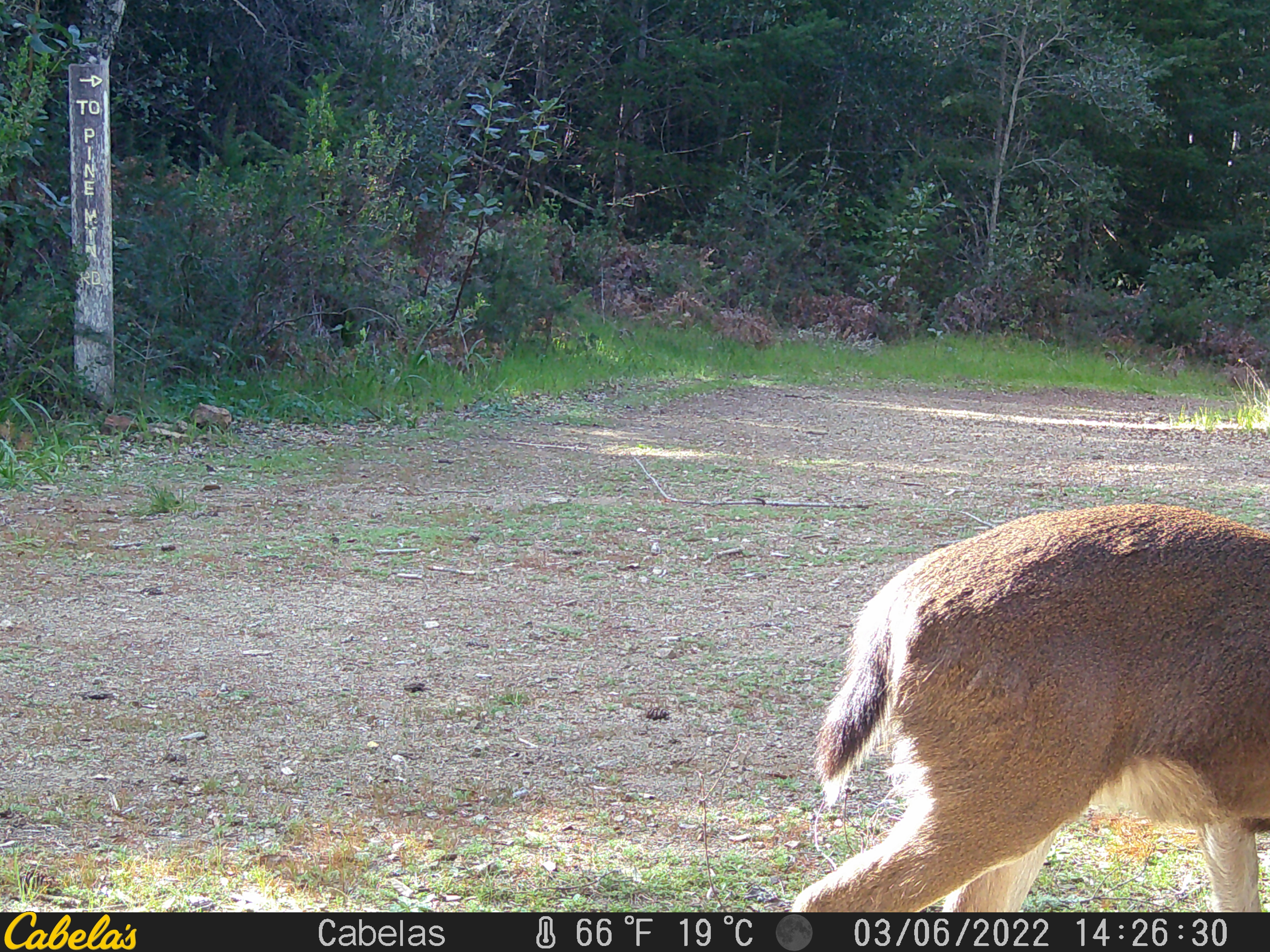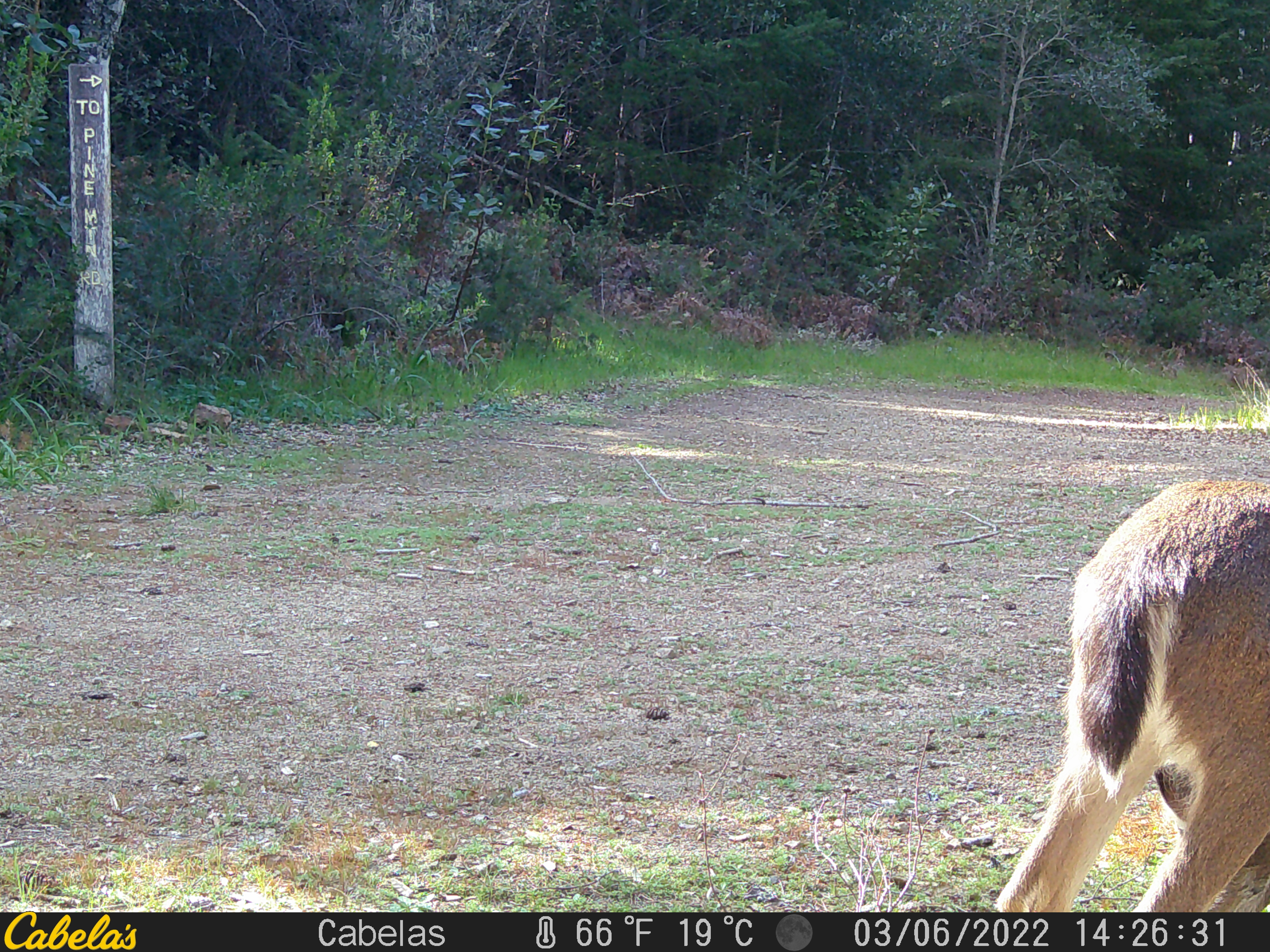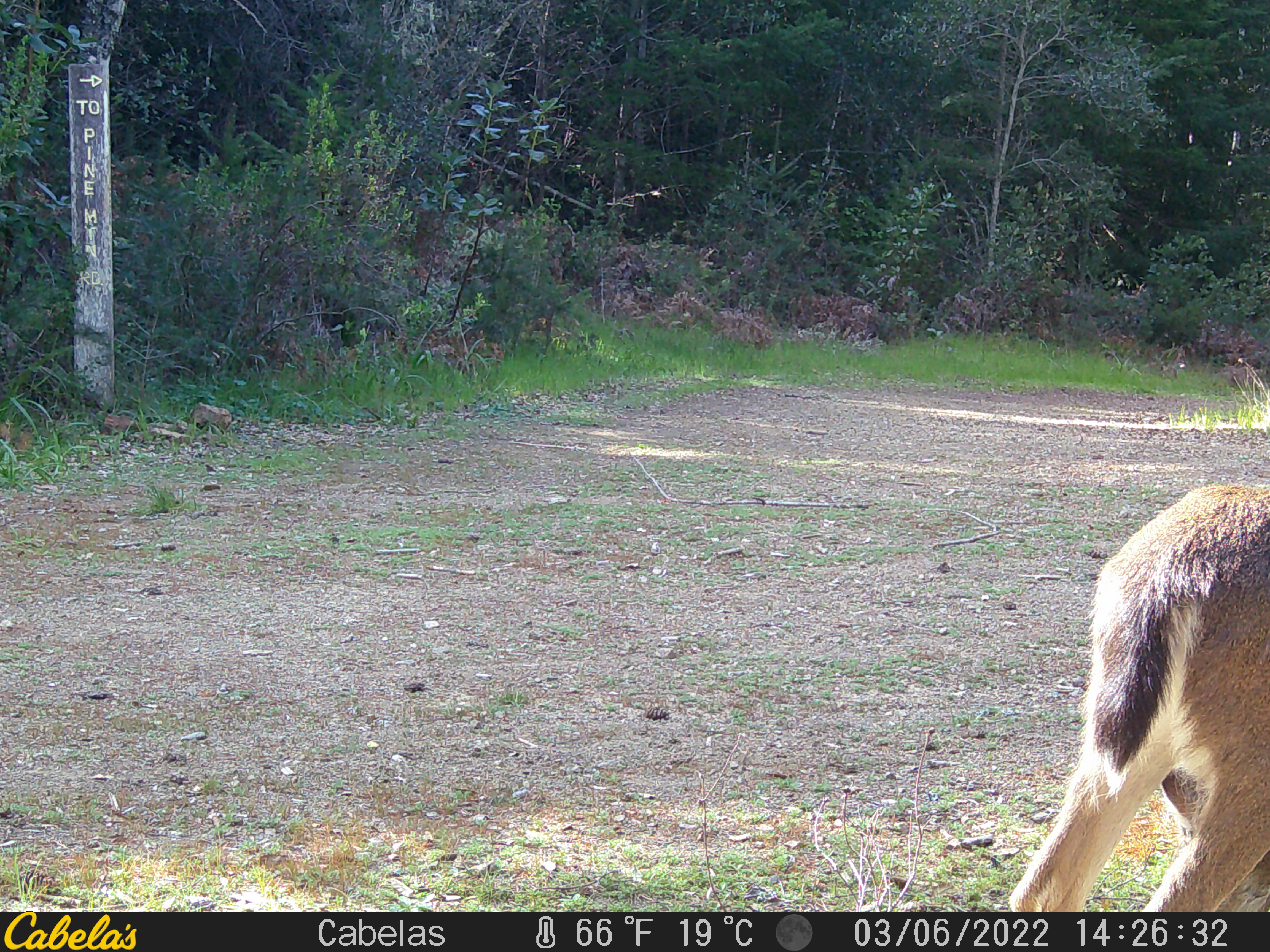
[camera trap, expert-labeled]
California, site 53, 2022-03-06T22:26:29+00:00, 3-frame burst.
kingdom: Animalia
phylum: Chordata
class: Mammalia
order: Artiodactyla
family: Cervidae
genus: Odocoileus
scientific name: Odocoileus hemionus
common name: mule deer